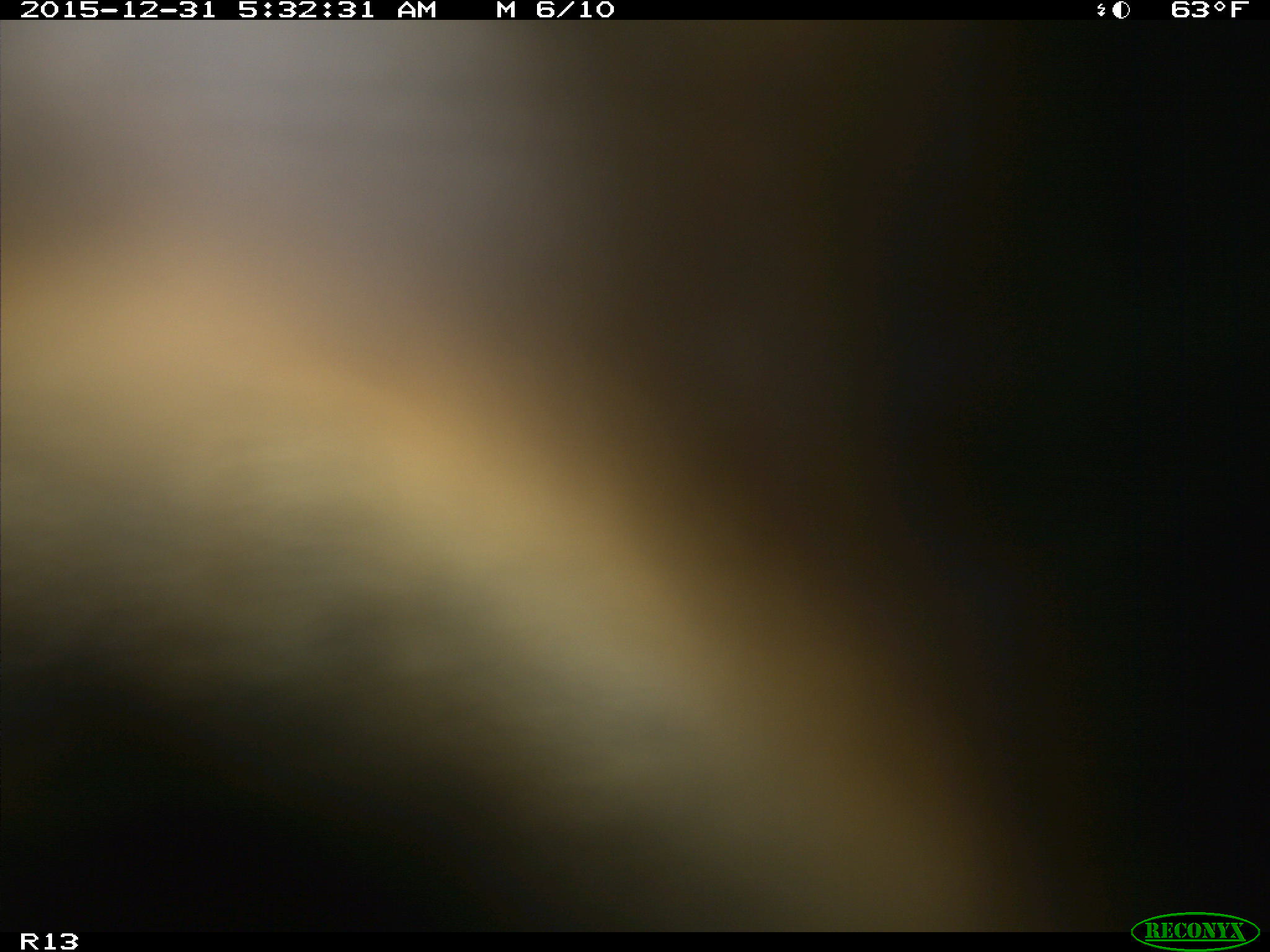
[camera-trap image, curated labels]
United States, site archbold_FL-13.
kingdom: Animalia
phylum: Chordata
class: Mammalia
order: Artiodactyla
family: Bovidae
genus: Bos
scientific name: Bos taurus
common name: domestic cow